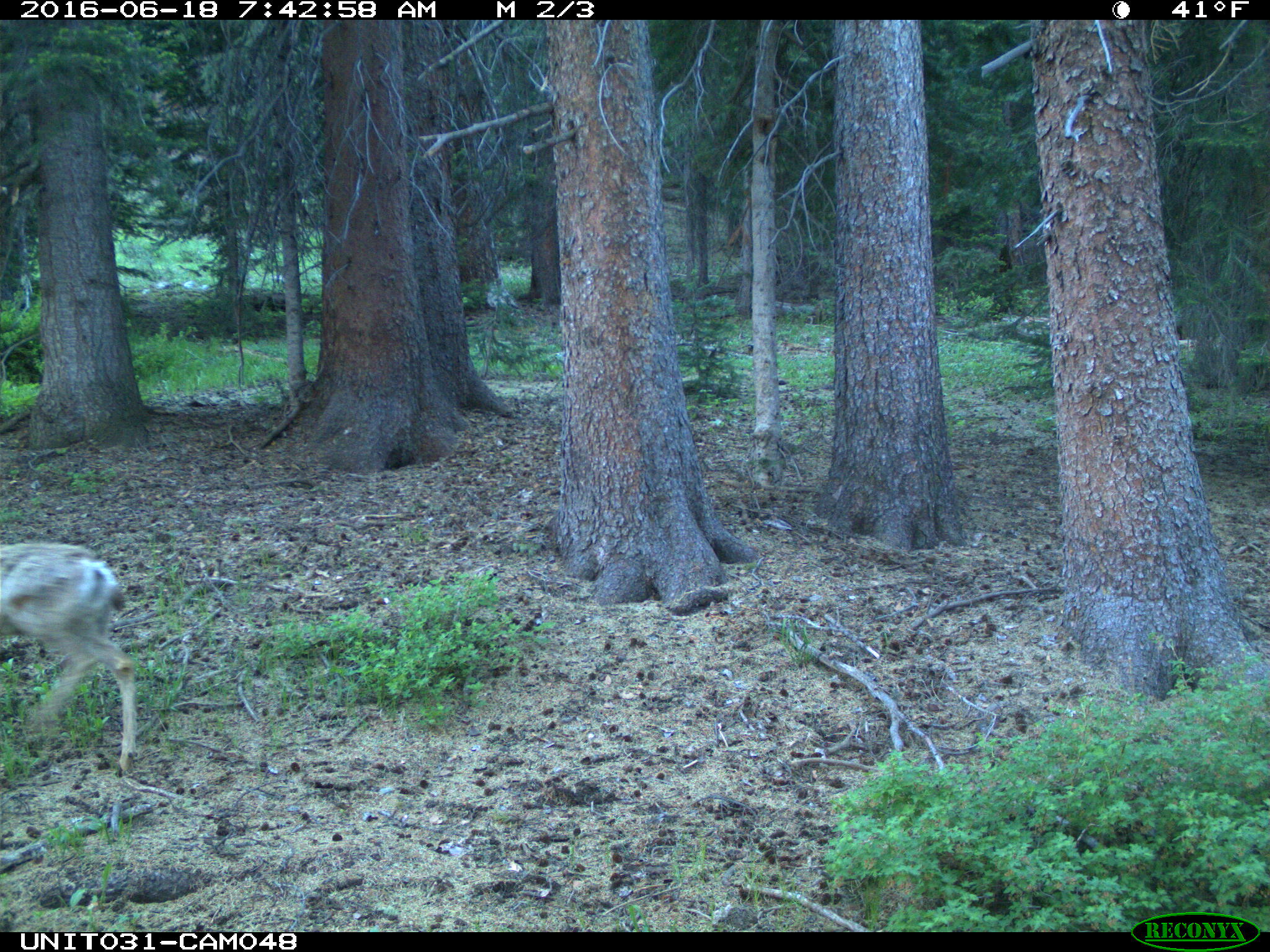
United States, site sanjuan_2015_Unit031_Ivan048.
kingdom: Animalia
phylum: Chordata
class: Mammalia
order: Artiodactyla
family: Cervidae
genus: Odocoileus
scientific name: Odocoileus hemionus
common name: mule deer